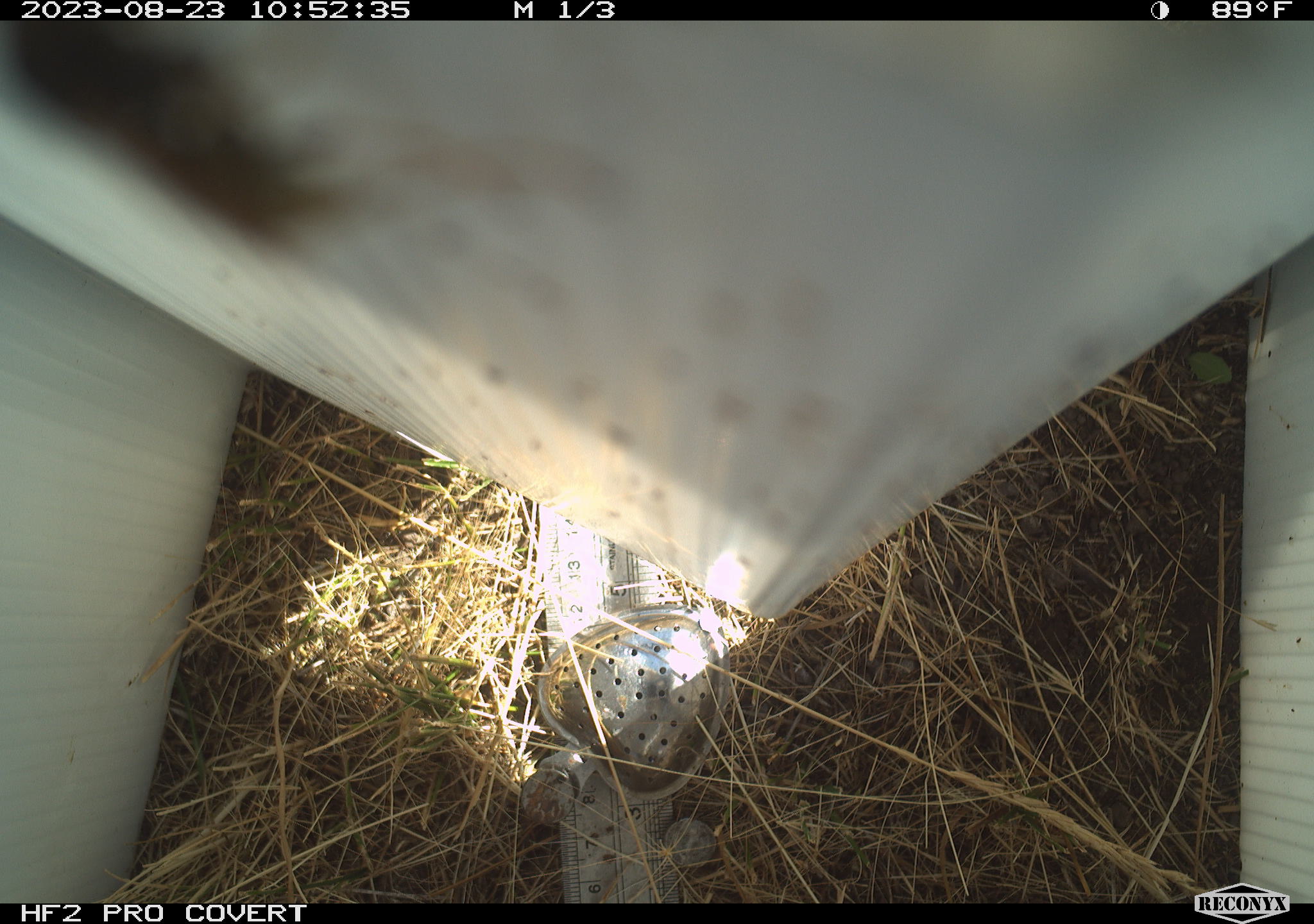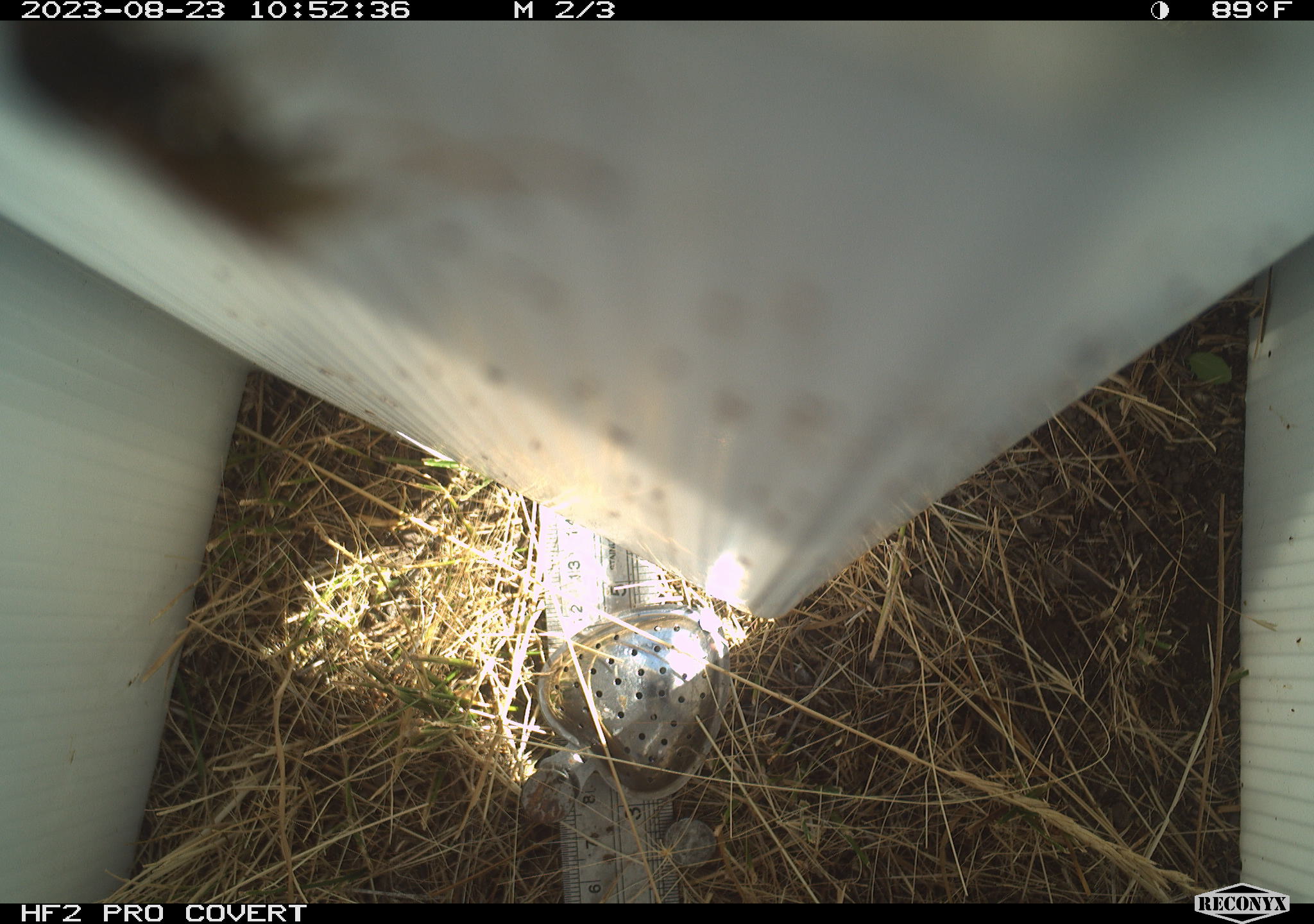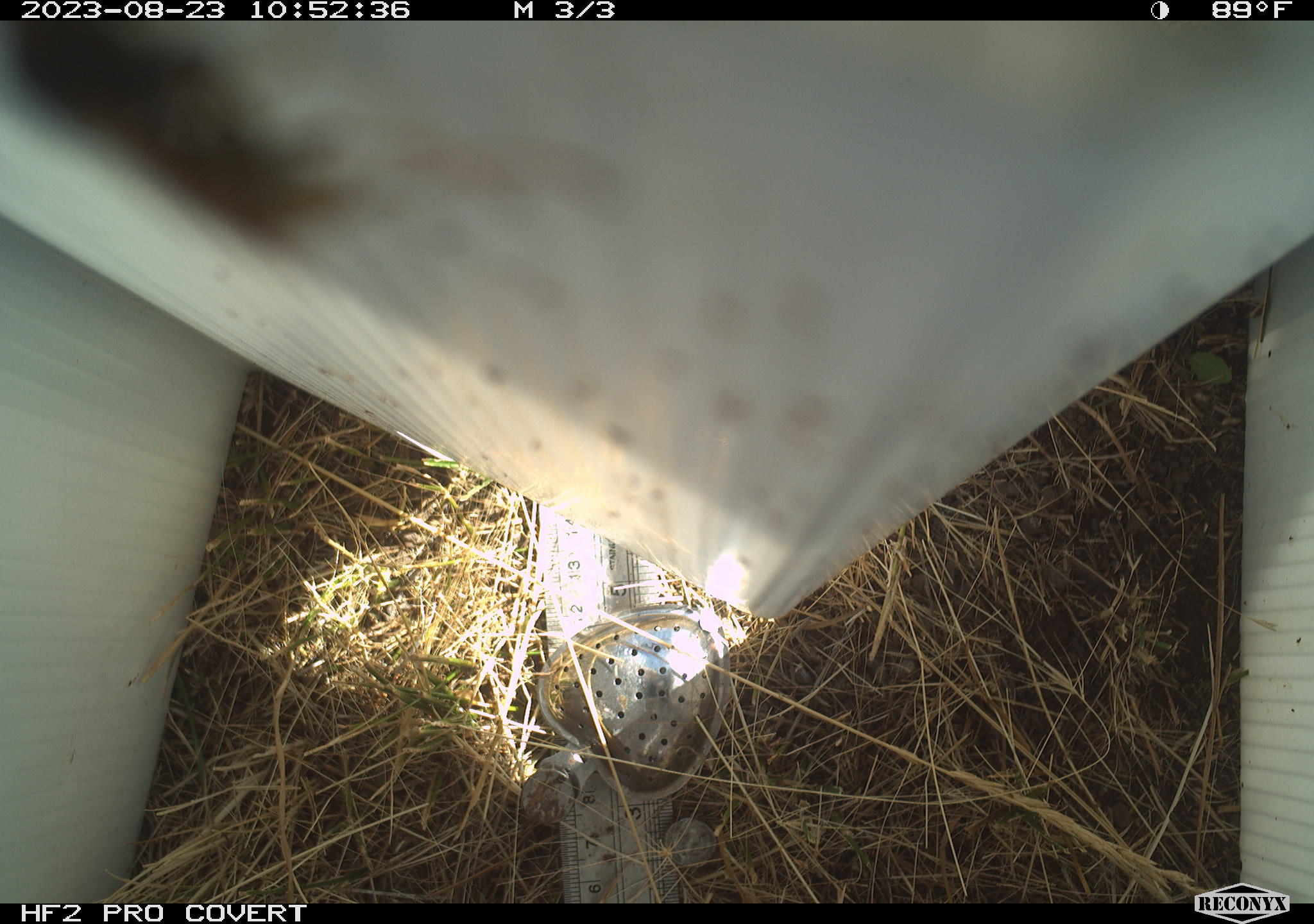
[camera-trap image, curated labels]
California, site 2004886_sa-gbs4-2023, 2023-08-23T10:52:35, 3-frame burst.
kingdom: Animalia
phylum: Arthropoda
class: Insecta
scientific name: Insecta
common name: insect